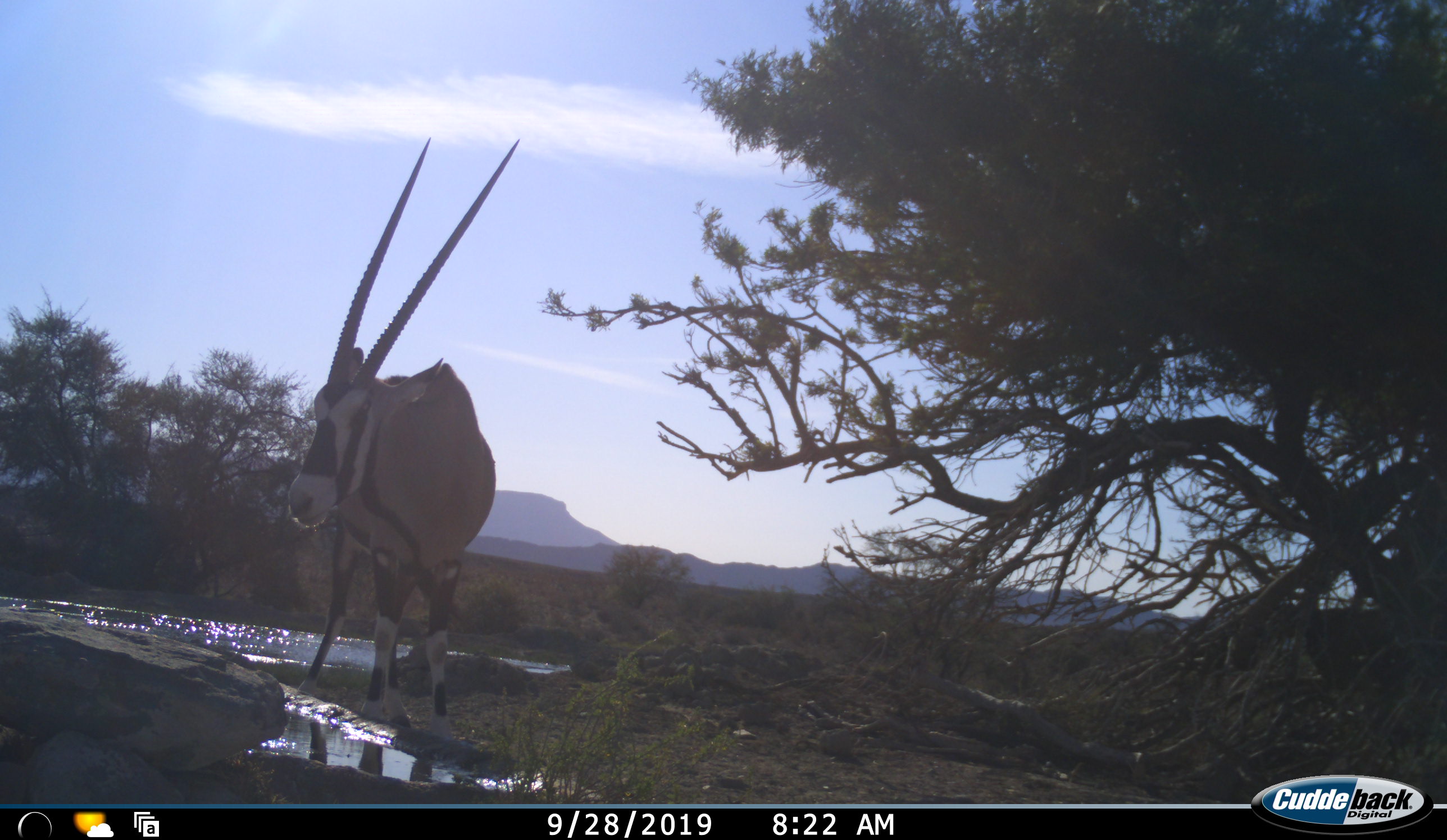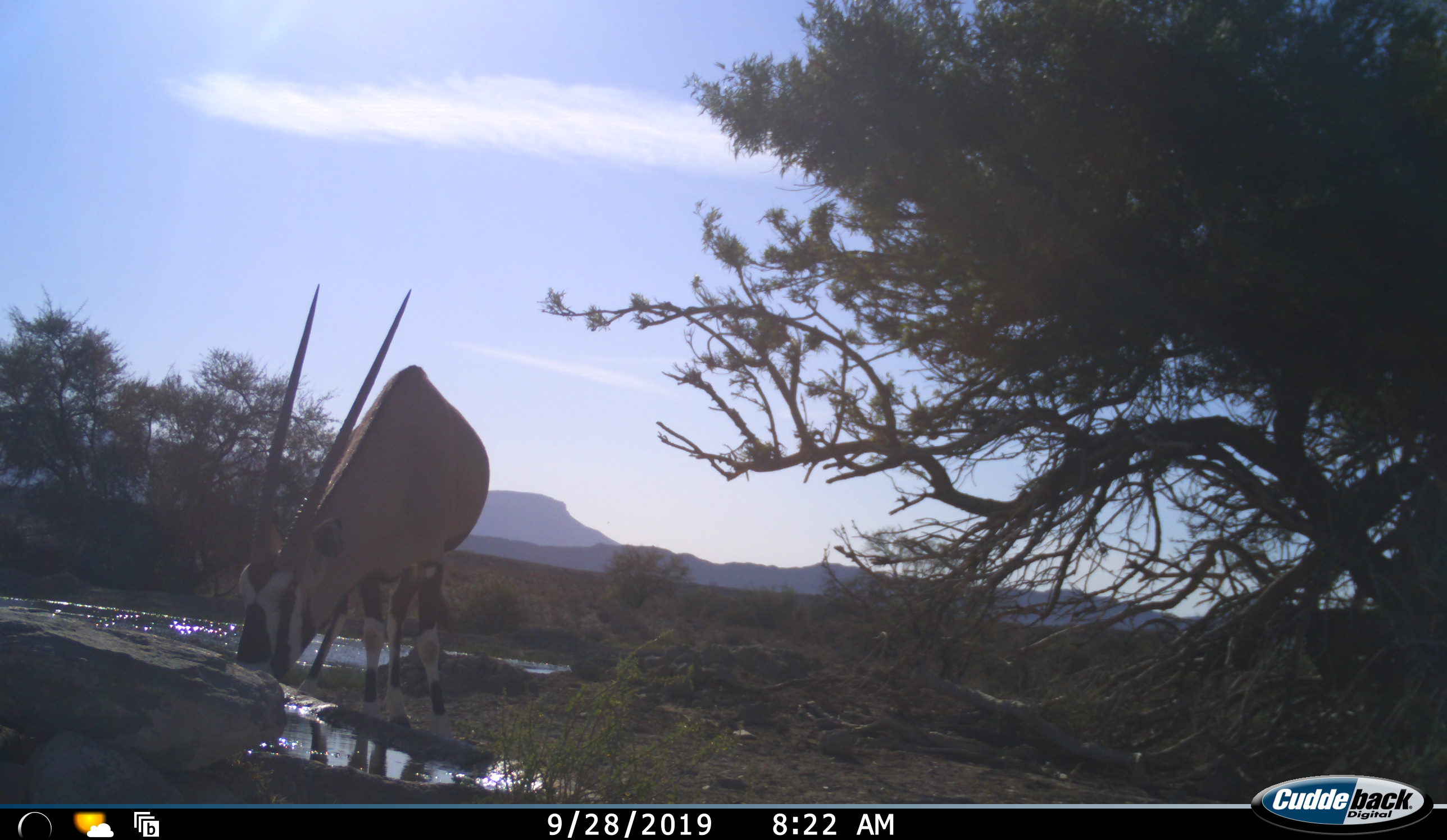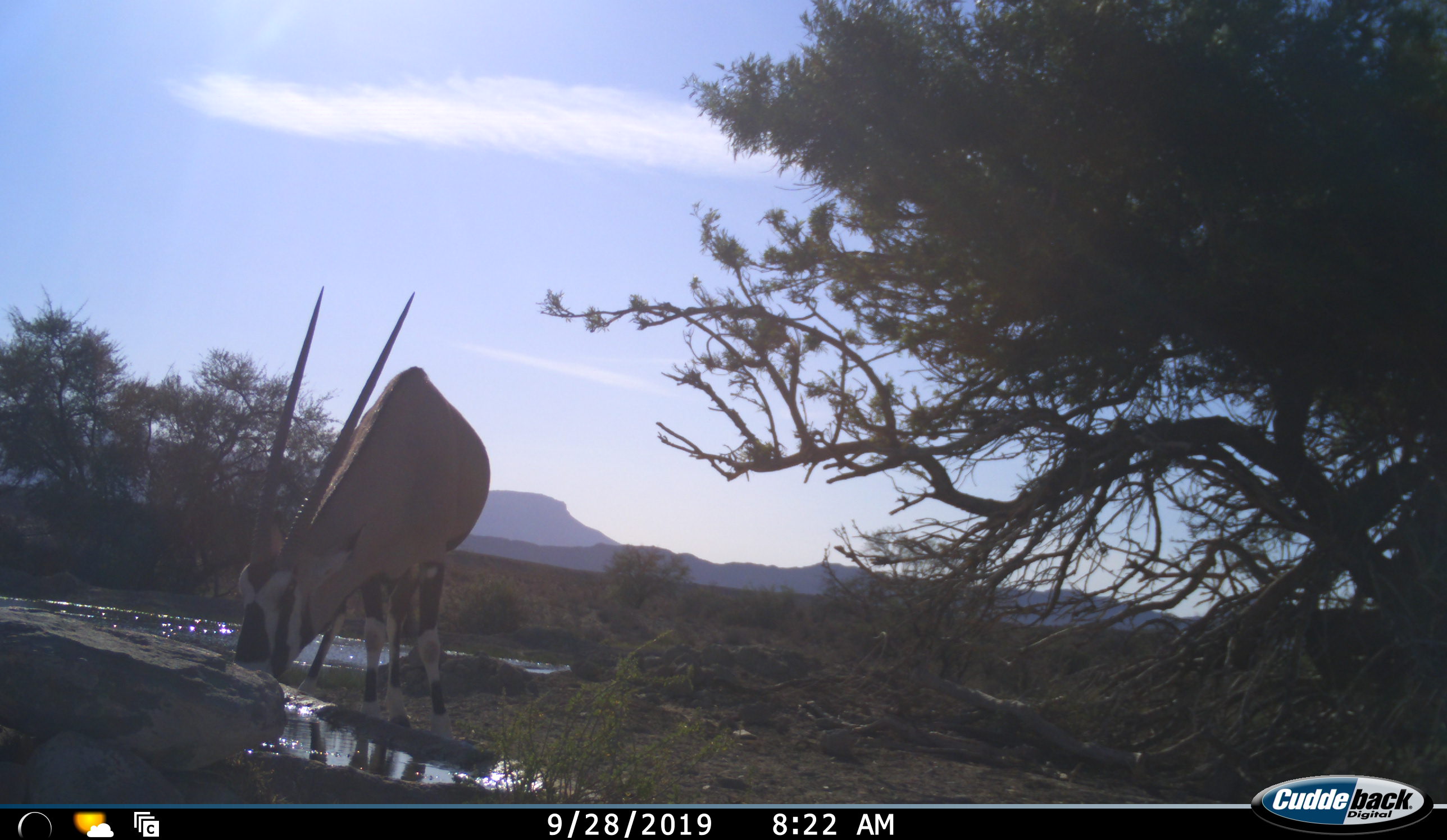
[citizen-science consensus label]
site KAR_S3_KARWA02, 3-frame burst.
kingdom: Animalia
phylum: Chordata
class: Mammalia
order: Artiodactyla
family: Bovidae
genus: Oryx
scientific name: Oryx gazella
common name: gemsbok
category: oryx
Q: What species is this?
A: Oryx (gemsbok) (Oryx gazella).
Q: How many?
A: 1.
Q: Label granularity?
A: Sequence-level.